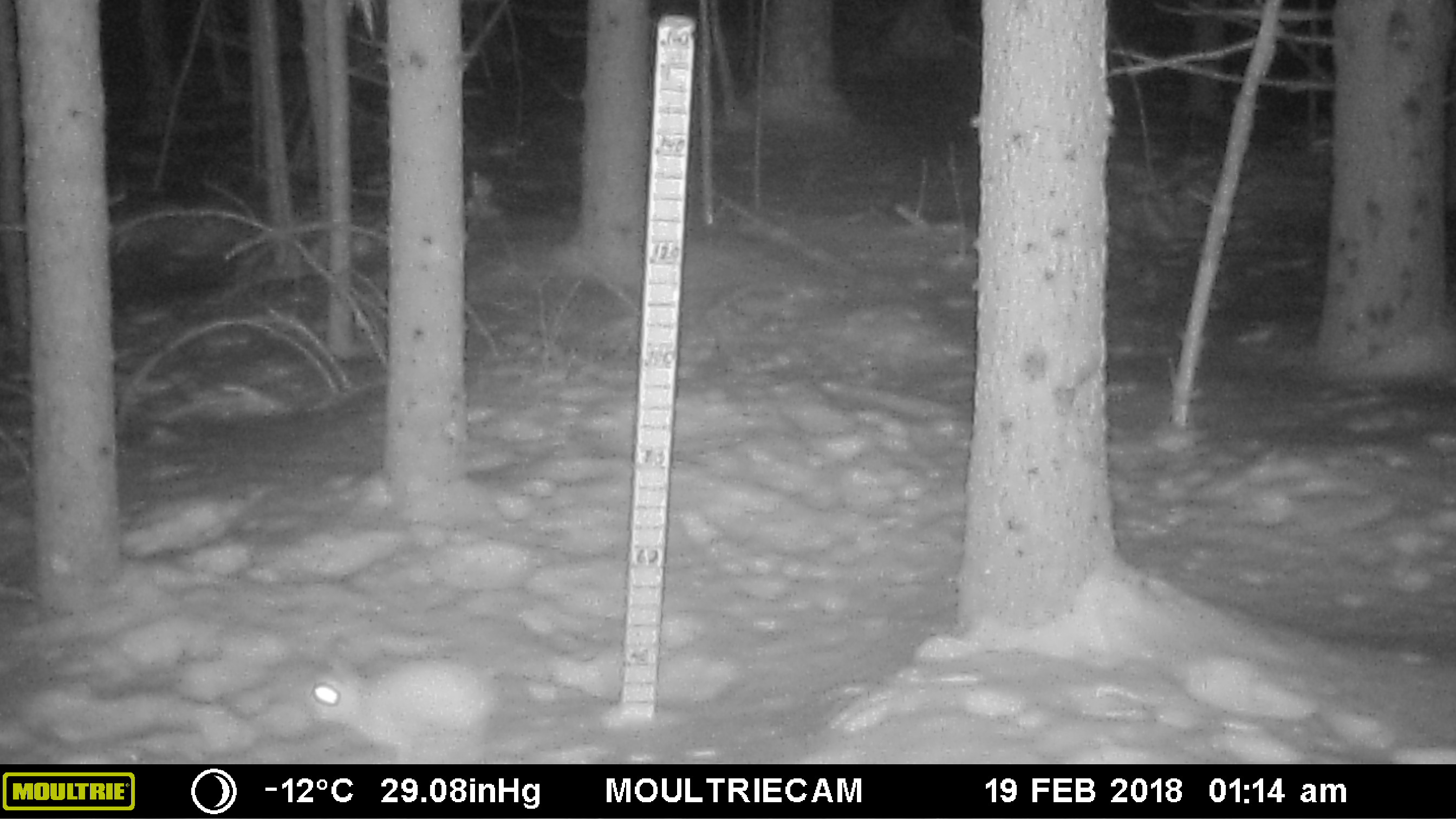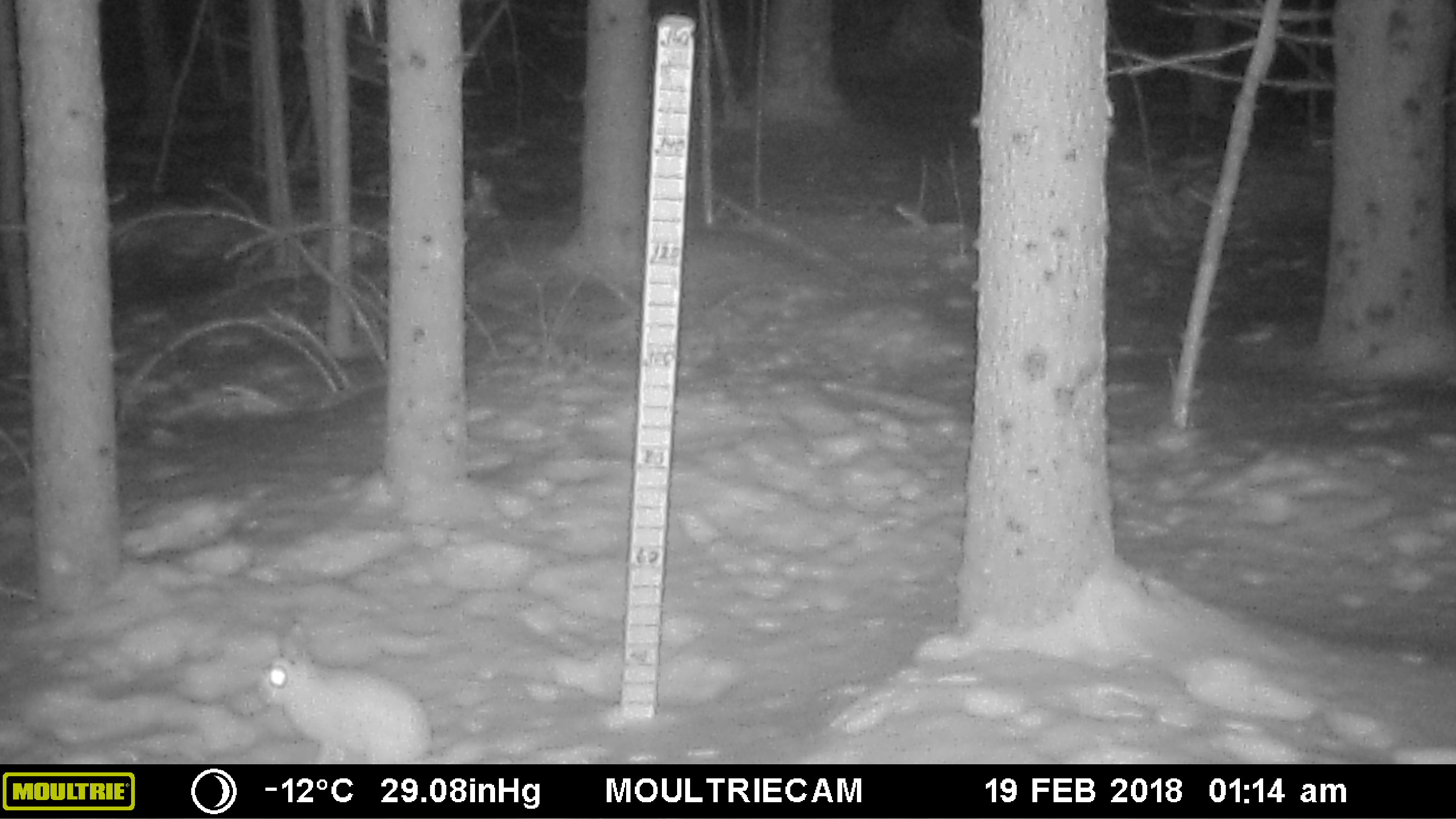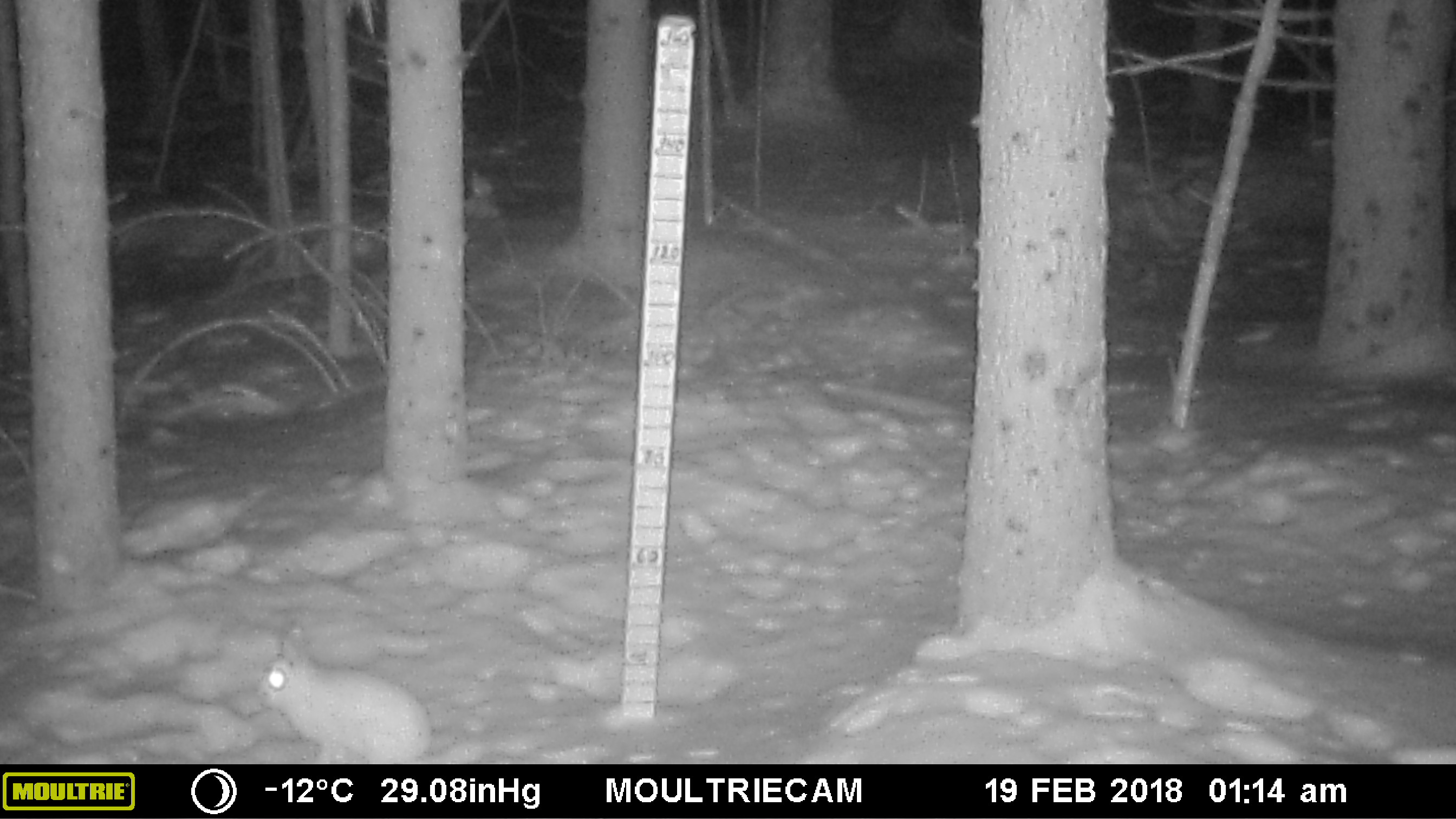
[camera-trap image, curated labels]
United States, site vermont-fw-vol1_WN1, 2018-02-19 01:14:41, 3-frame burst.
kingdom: Animalia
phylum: Chordata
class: Mammalia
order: Lagomorpha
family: Leporidae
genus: Lepus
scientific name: Lepus americanus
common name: snowshoe hare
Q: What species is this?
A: Snowshoe hare (Lepus americanus).